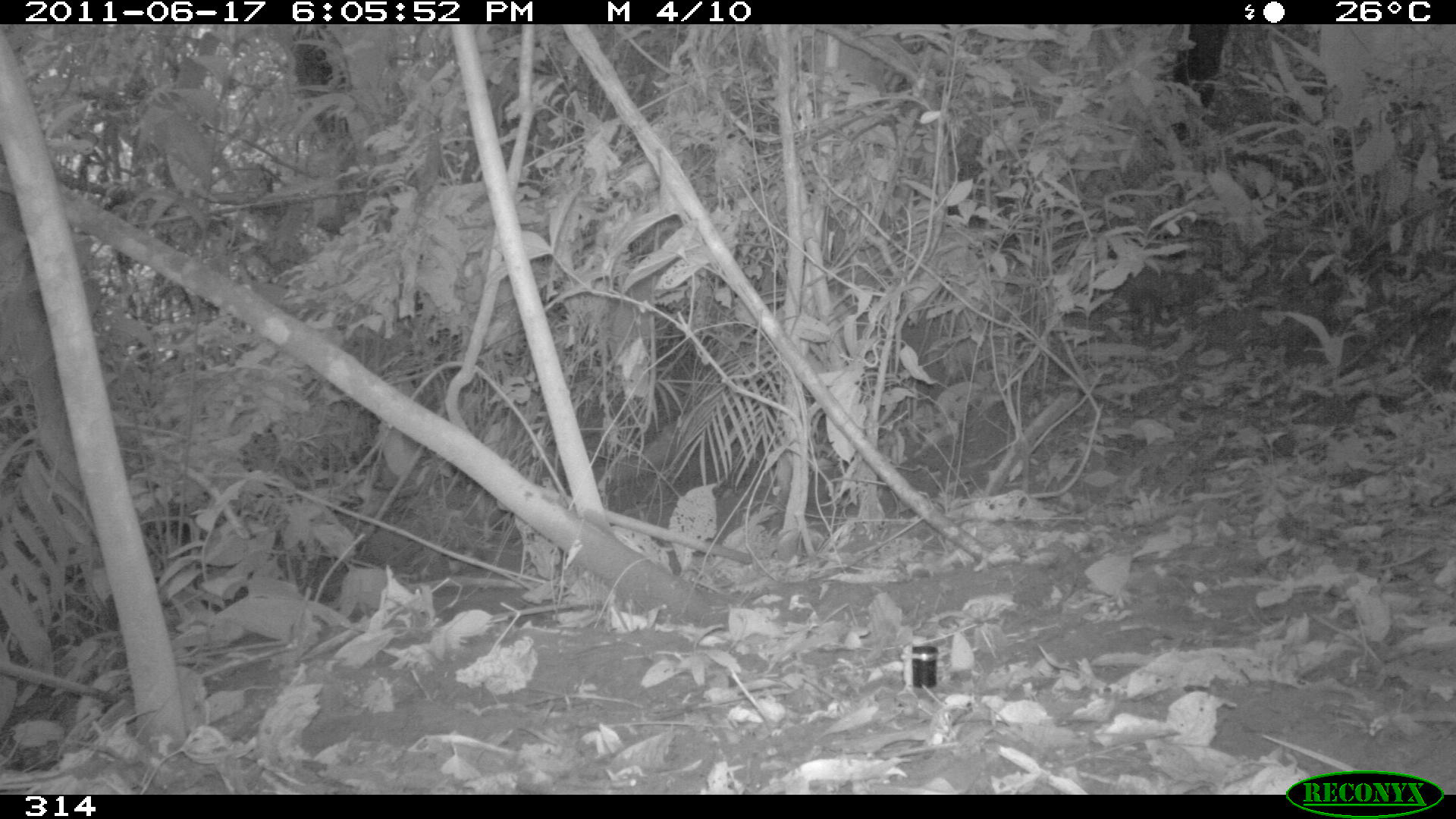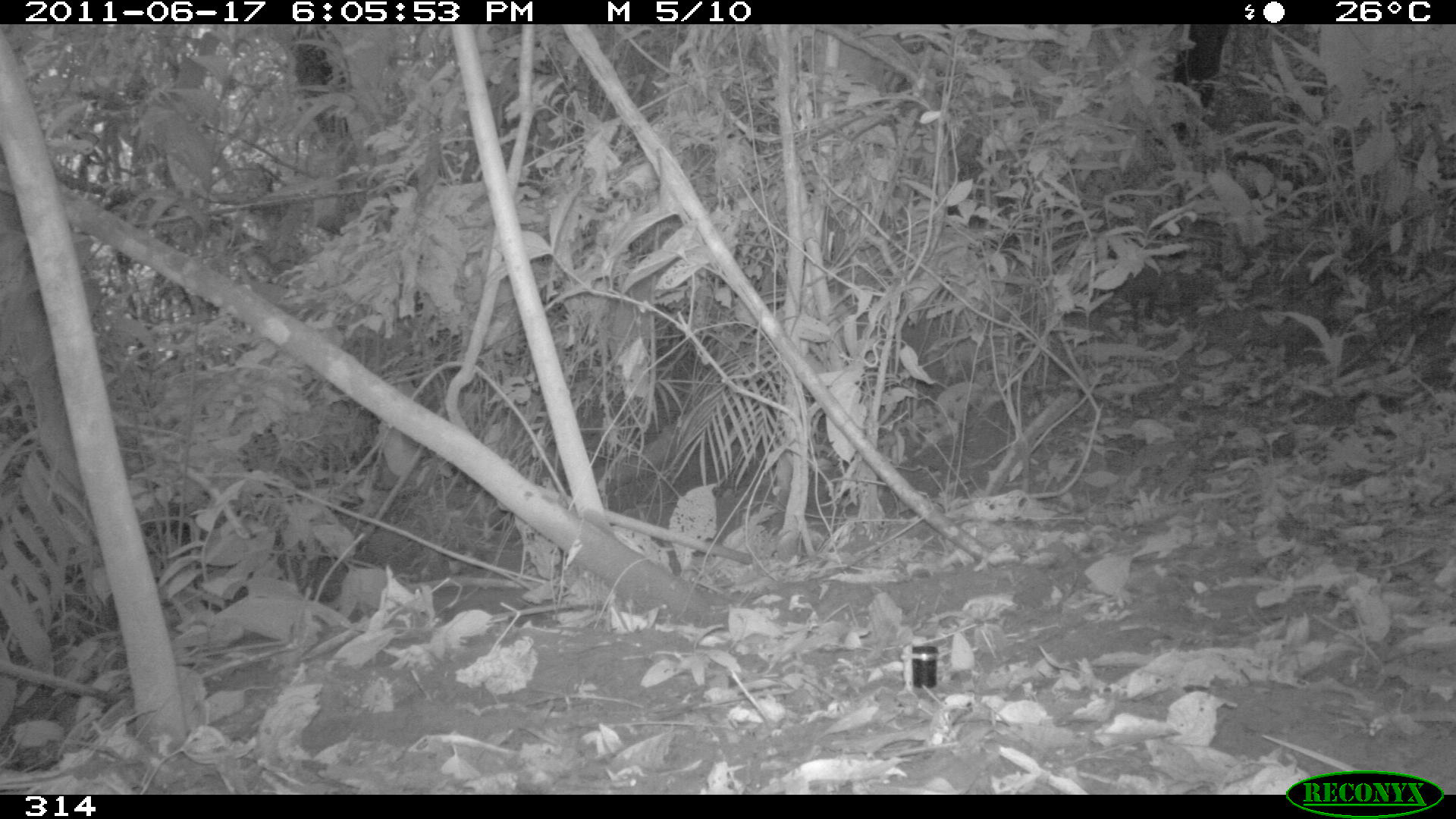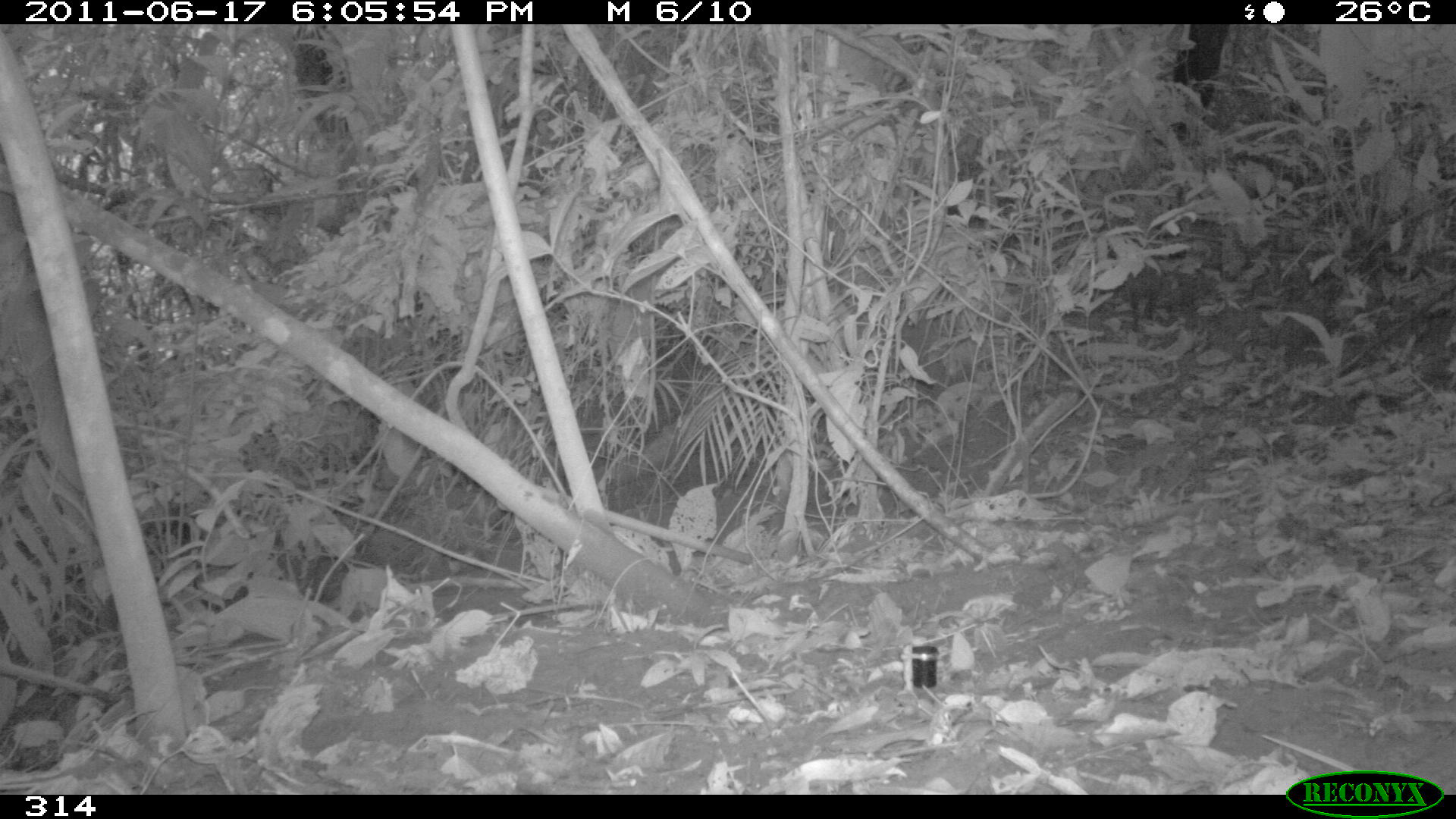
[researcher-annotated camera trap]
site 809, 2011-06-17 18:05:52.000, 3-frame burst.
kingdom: Animalia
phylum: Chordata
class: Mammalia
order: Rodentia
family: Dasyproctidae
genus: Dasyprocta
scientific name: Dasyprocta punctata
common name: central american agouti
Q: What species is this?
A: Dasyprocta punctata (central american agouti).